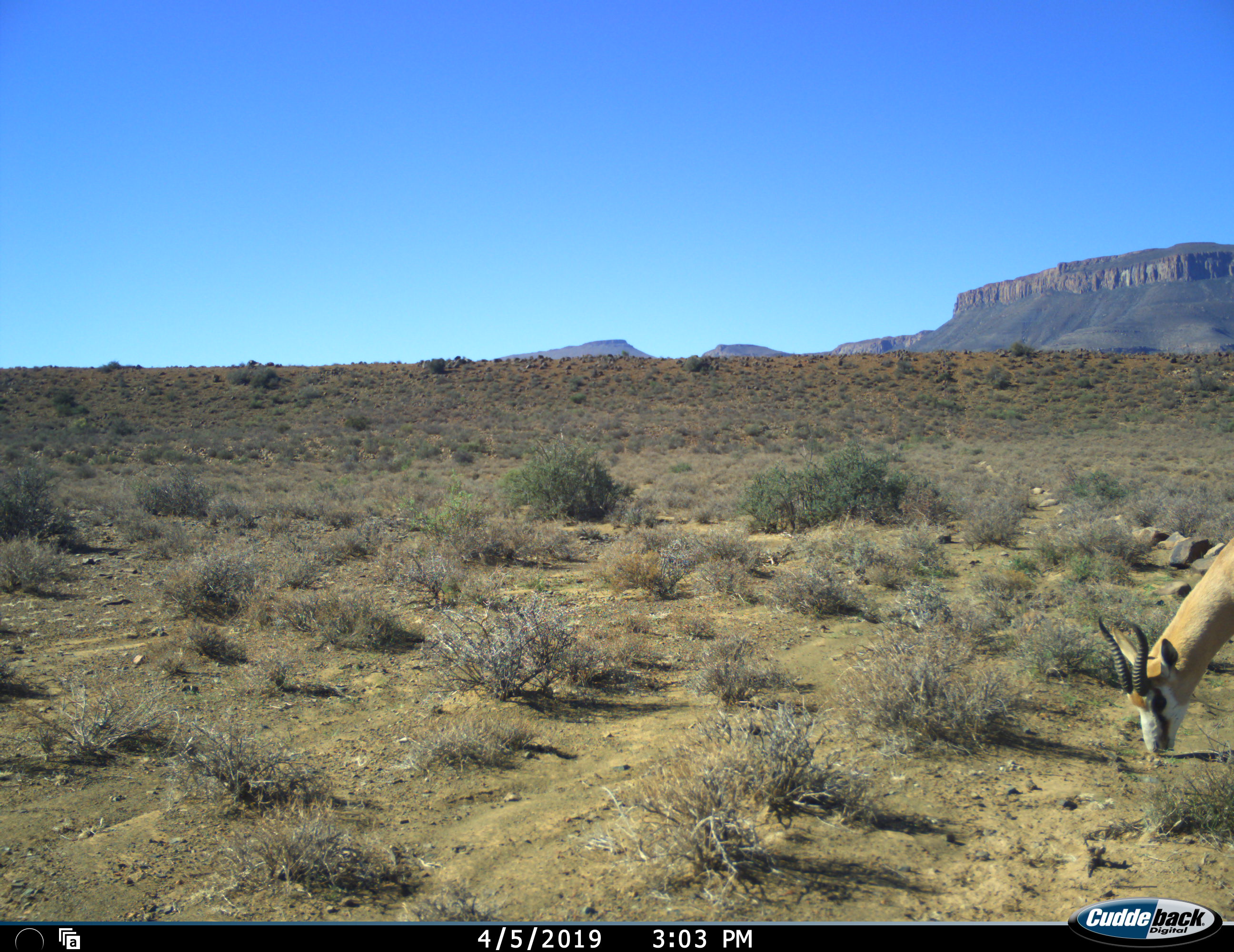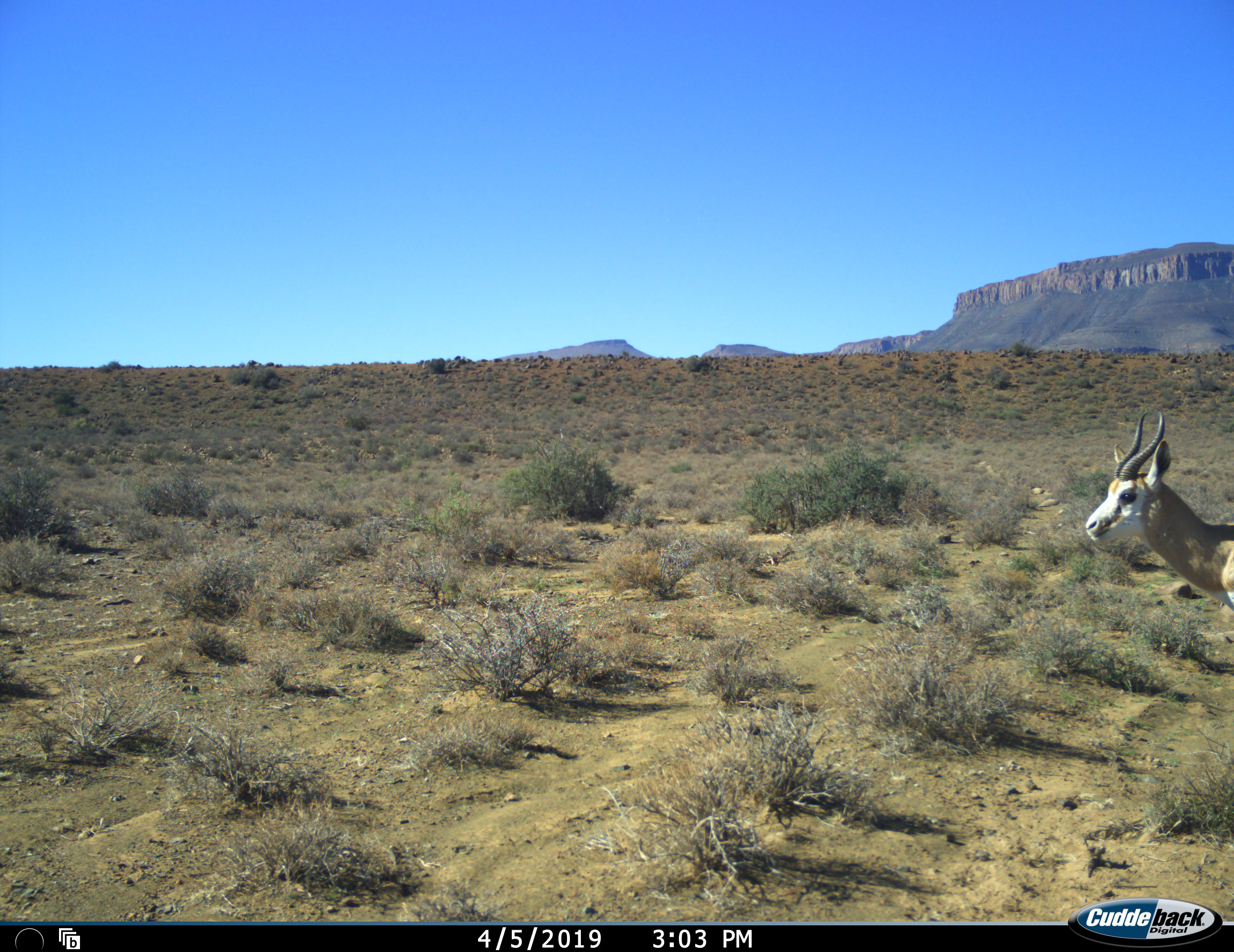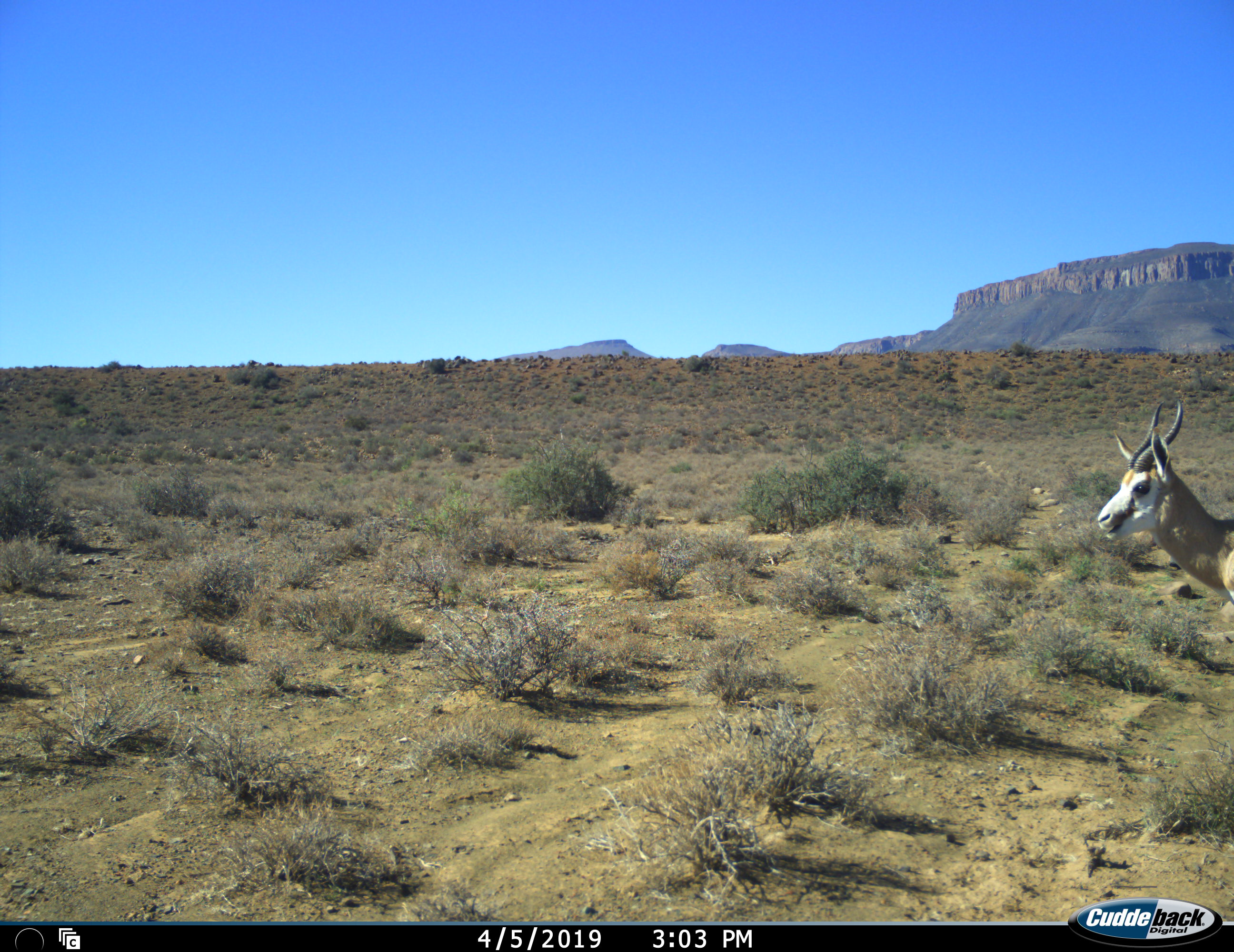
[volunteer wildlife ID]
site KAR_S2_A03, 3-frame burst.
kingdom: Animalia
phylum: Chordata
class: Mammalia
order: Artiodactyla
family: Bovidae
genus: Antidorcas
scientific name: Antidorcas marsupialis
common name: springbok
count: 1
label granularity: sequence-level